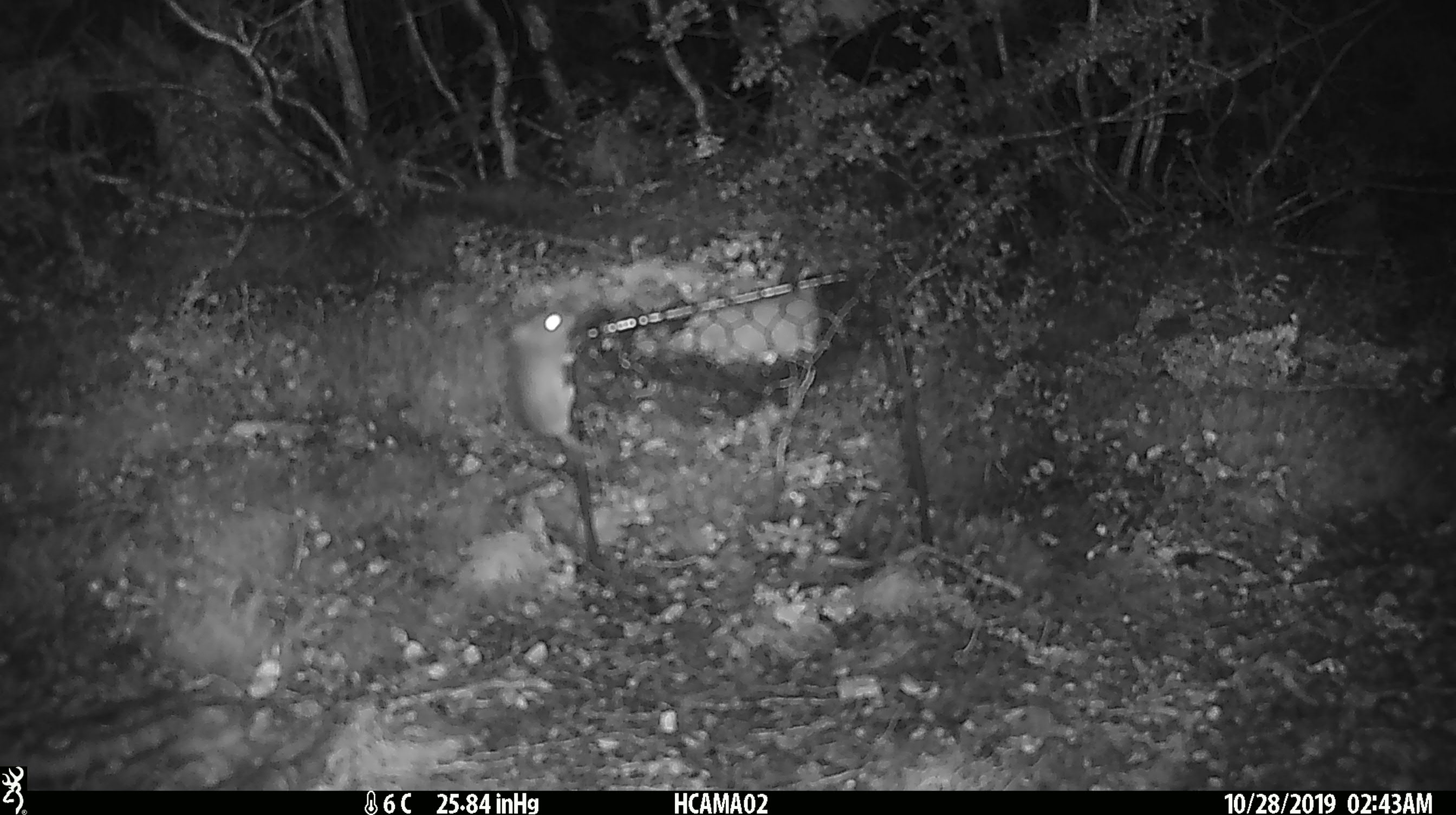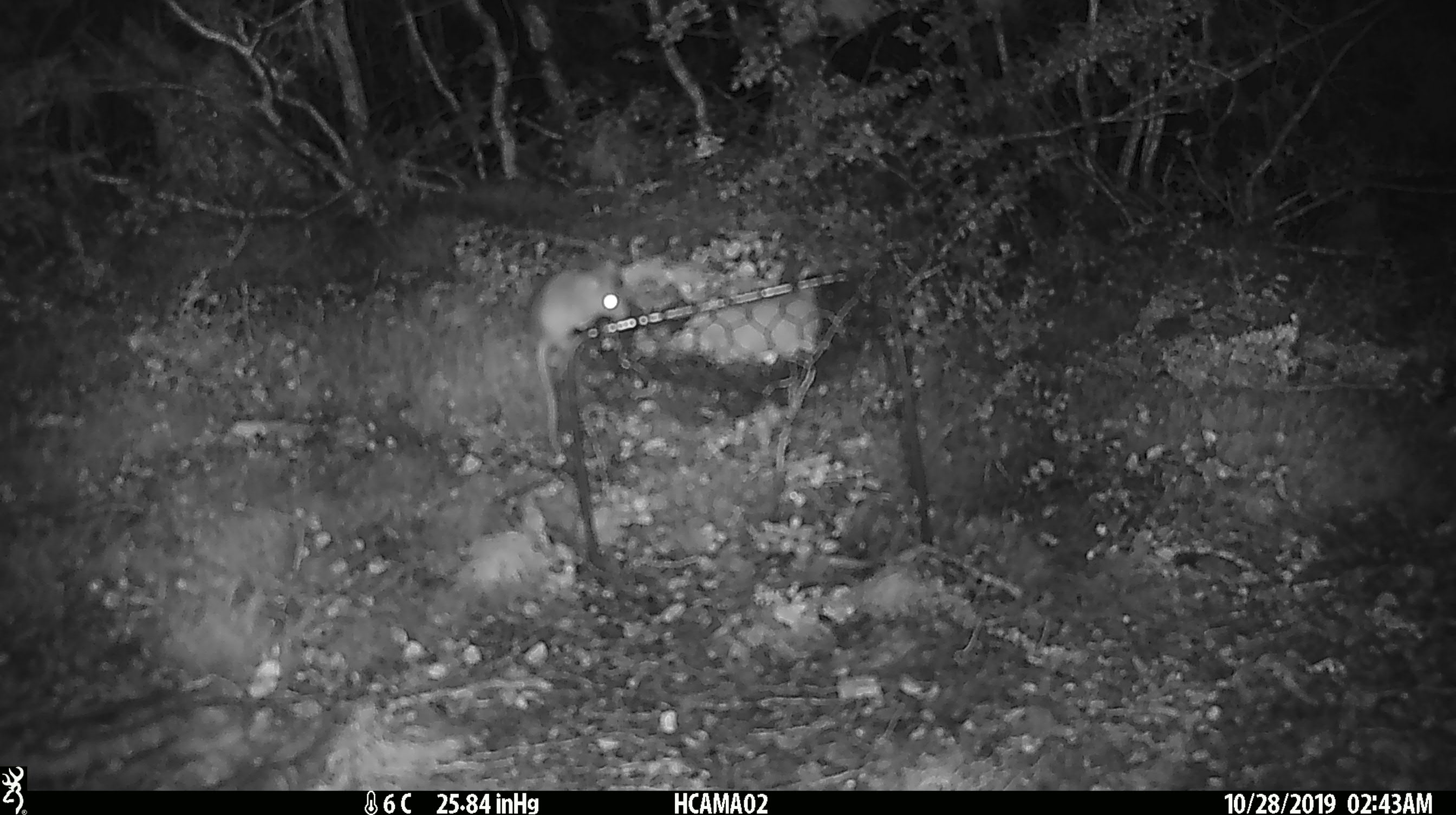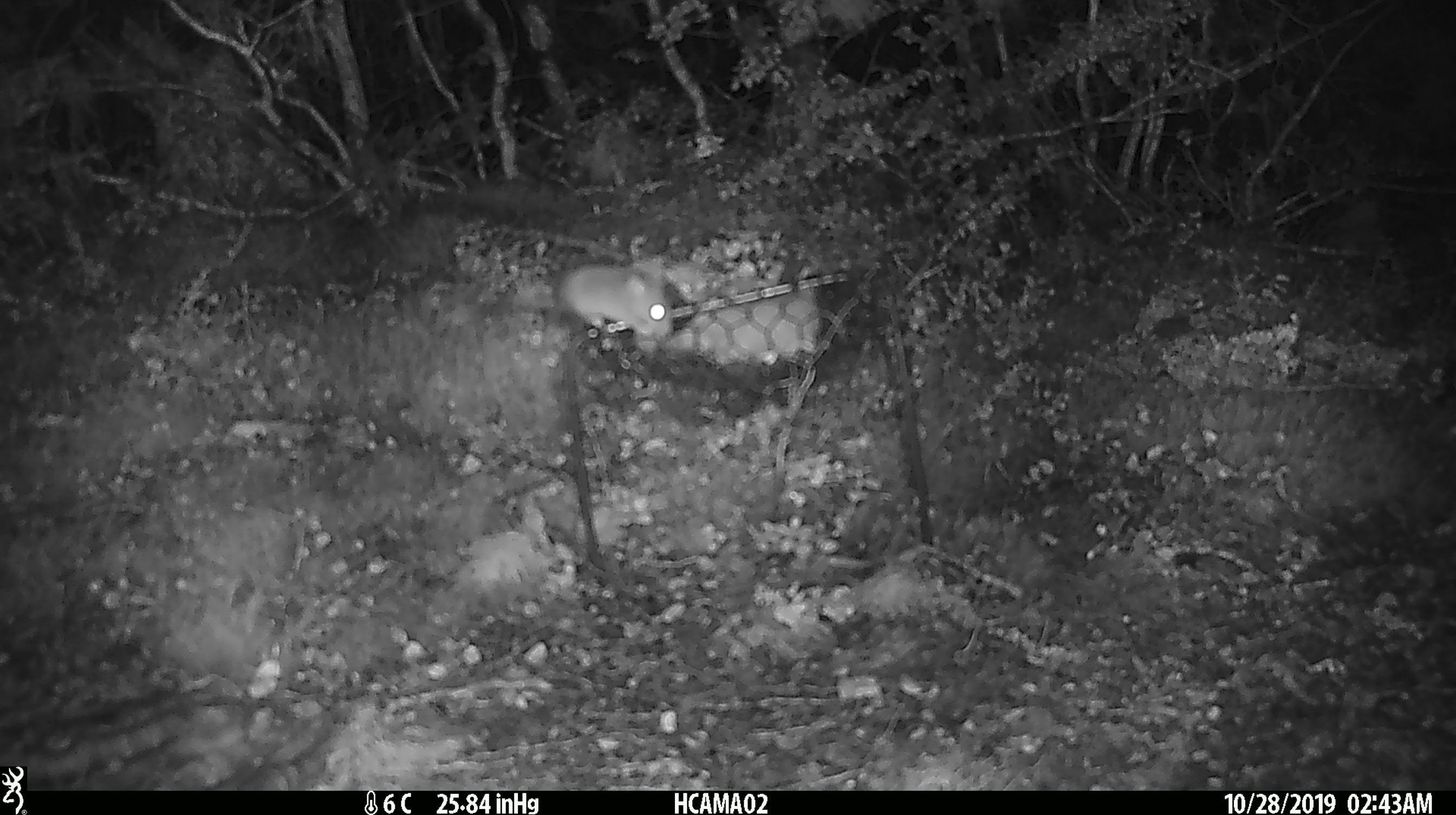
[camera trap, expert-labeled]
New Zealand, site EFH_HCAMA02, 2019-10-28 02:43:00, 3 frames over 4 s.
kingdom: Animalia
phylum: Chordata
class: Mammalia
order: Rodentia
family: Muridae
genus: Mus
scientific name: Mus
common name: mouse